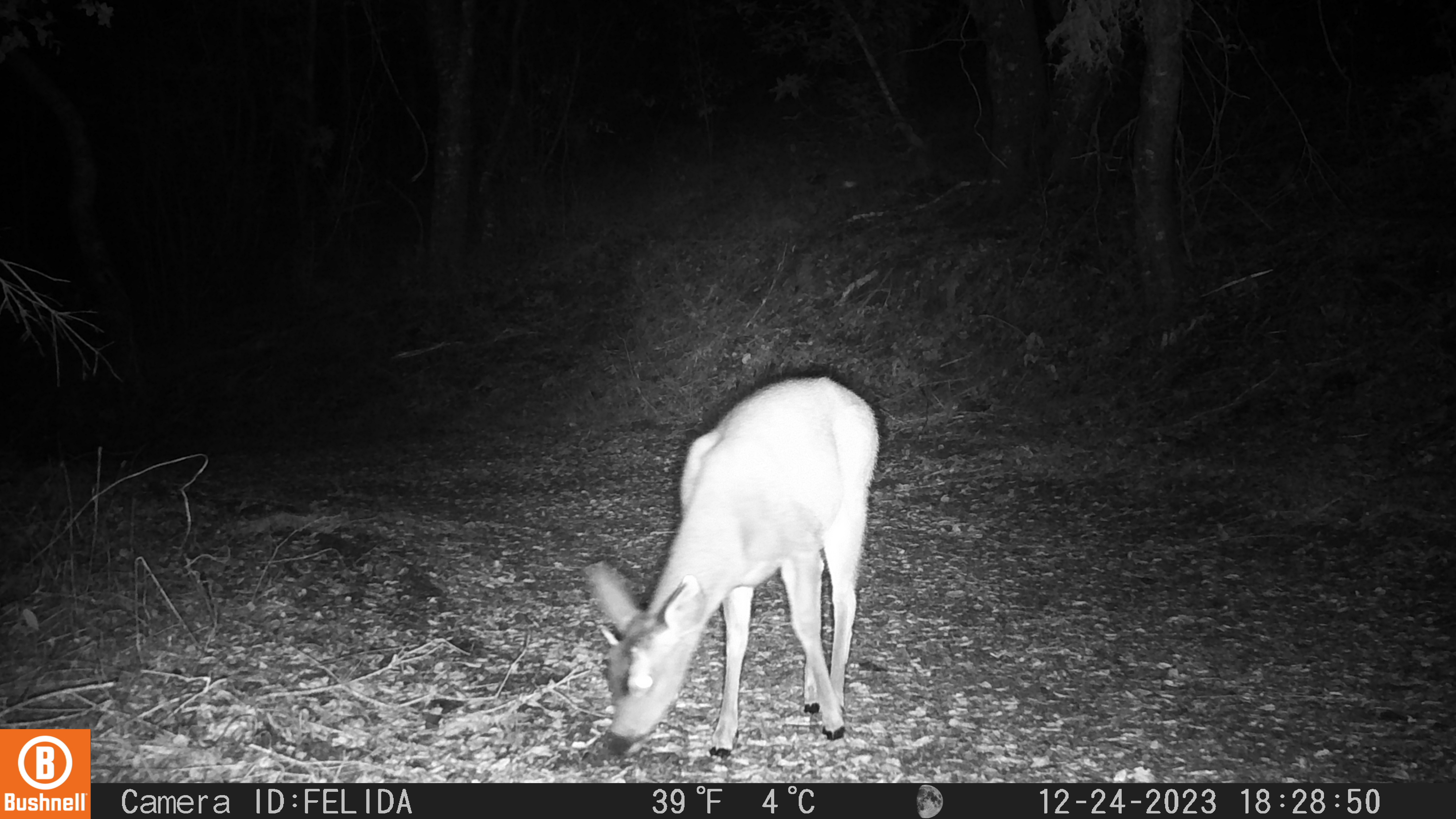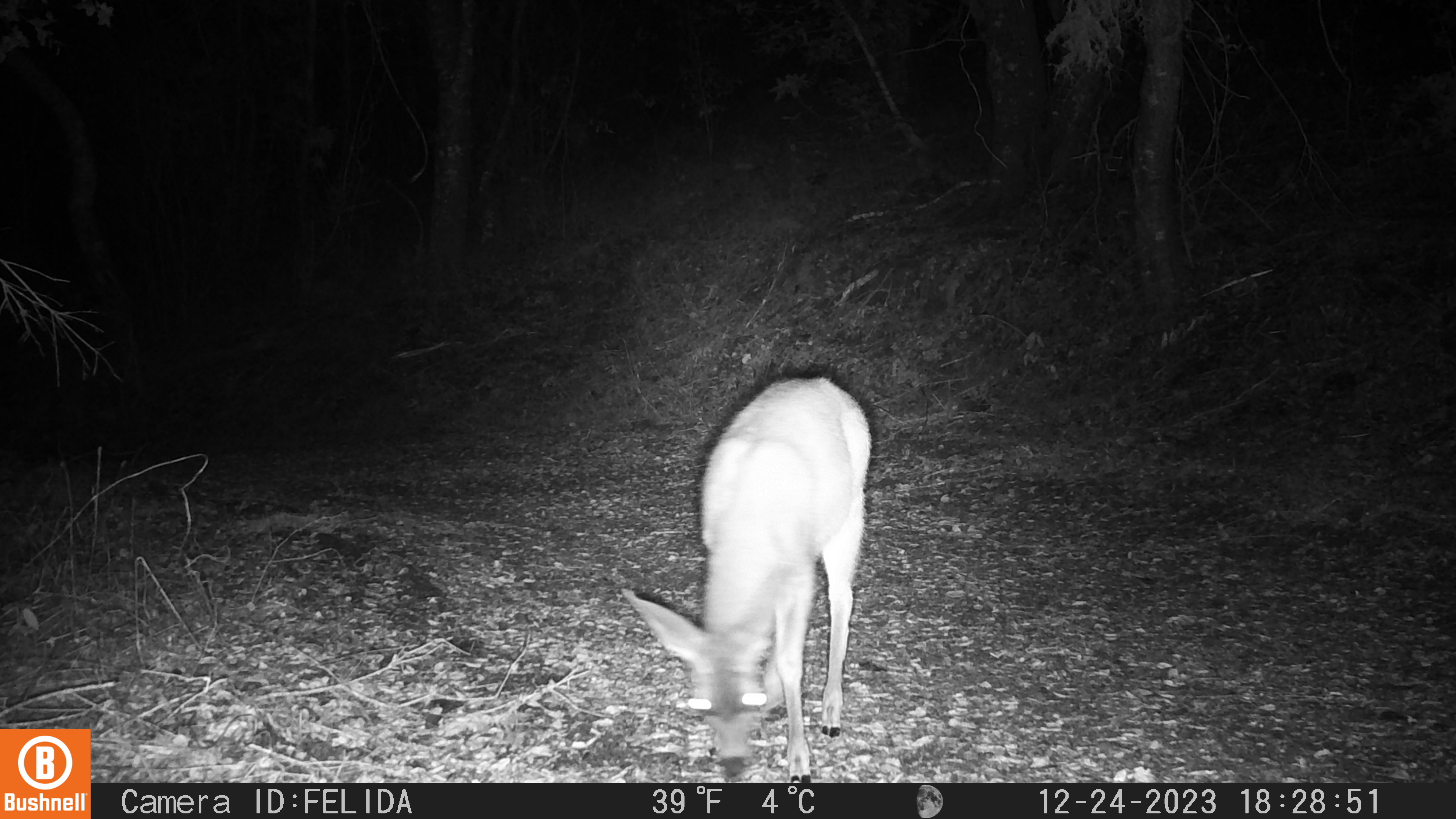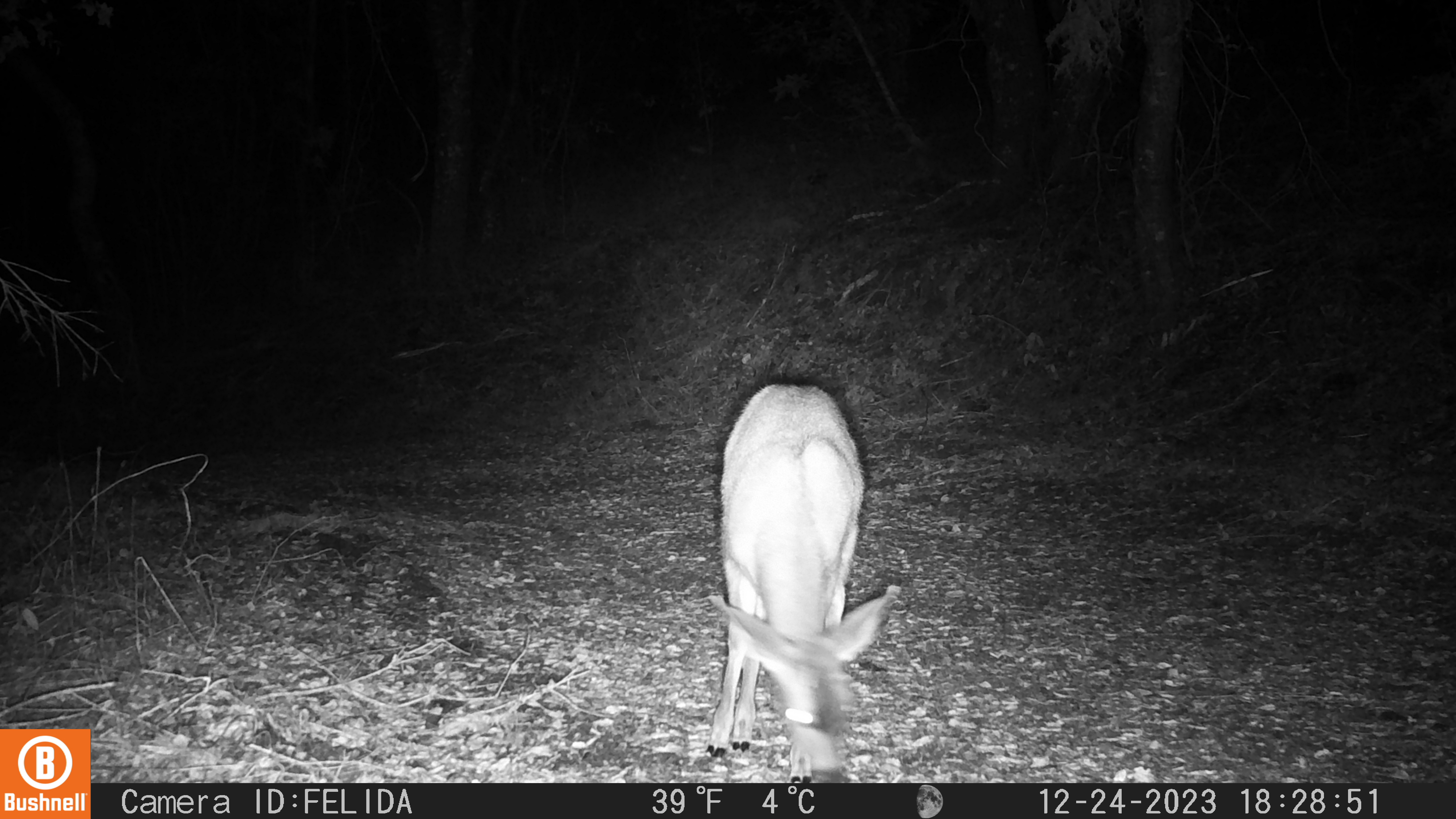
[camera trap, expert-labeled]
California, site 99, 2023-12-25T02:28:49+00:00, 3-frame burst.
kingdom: Animalia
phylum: Chordata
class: Mammalia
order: Artiodactyla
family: Cervidae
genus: Odocoileus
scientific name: Odocoileus hemionus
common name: mule deer